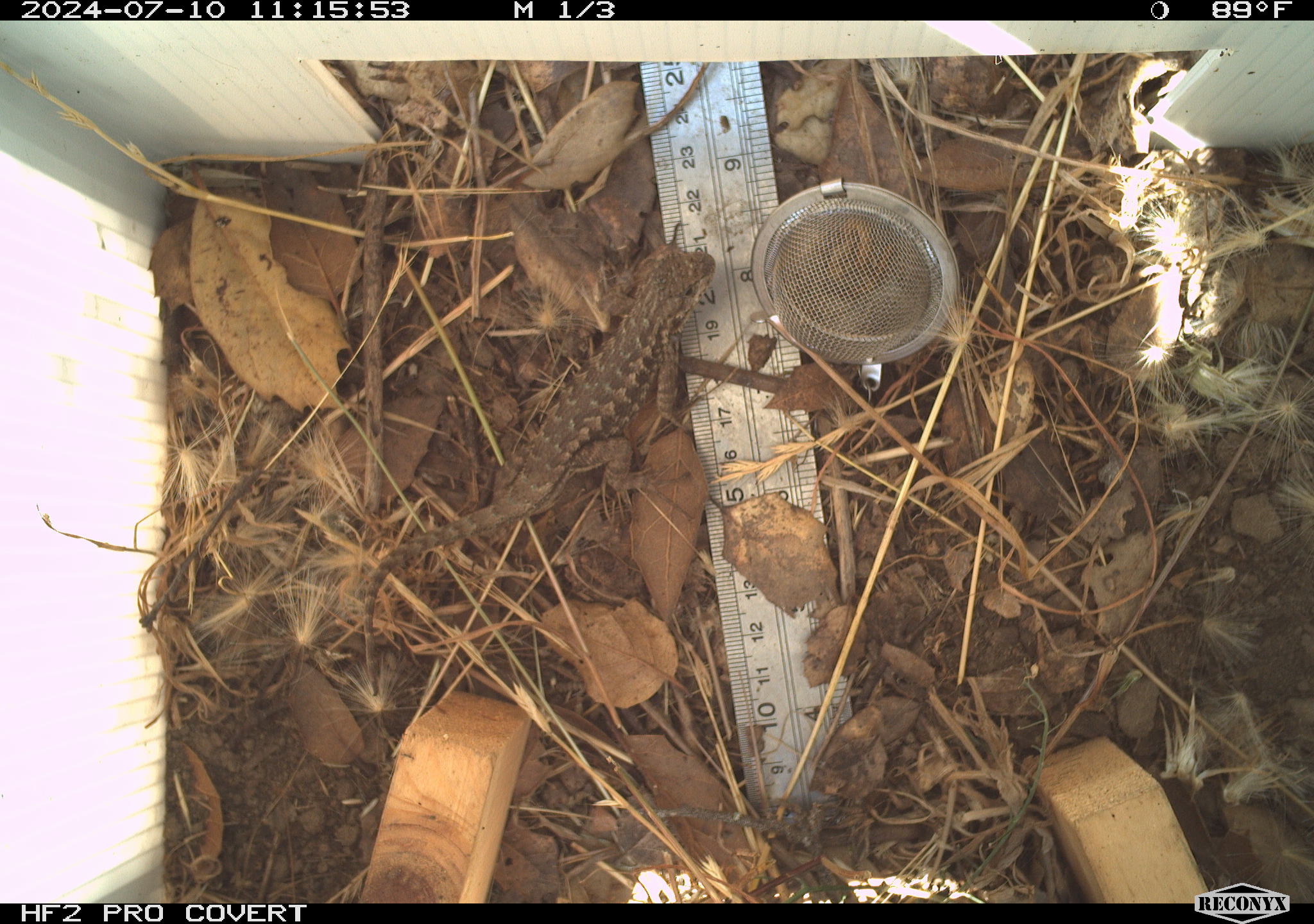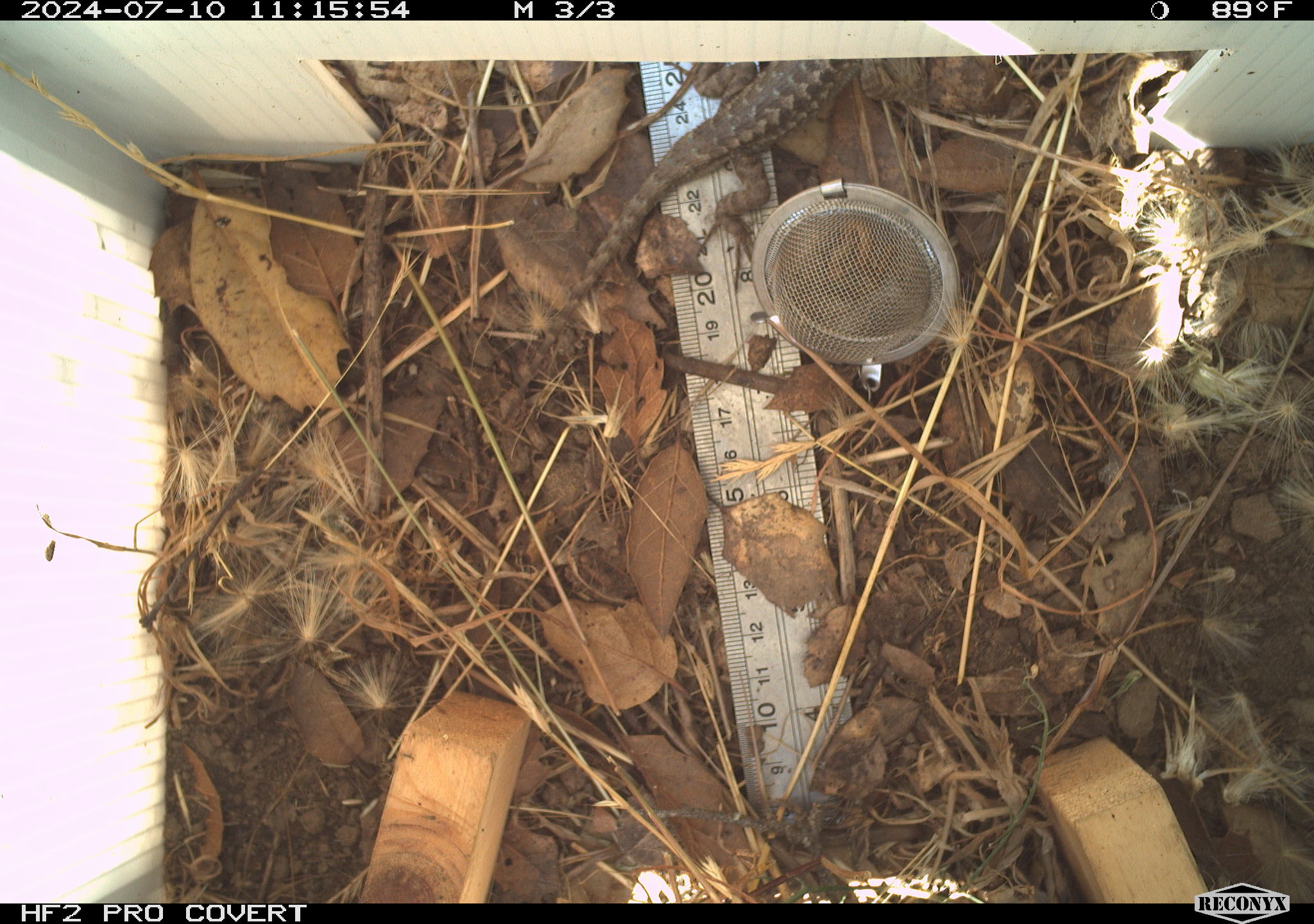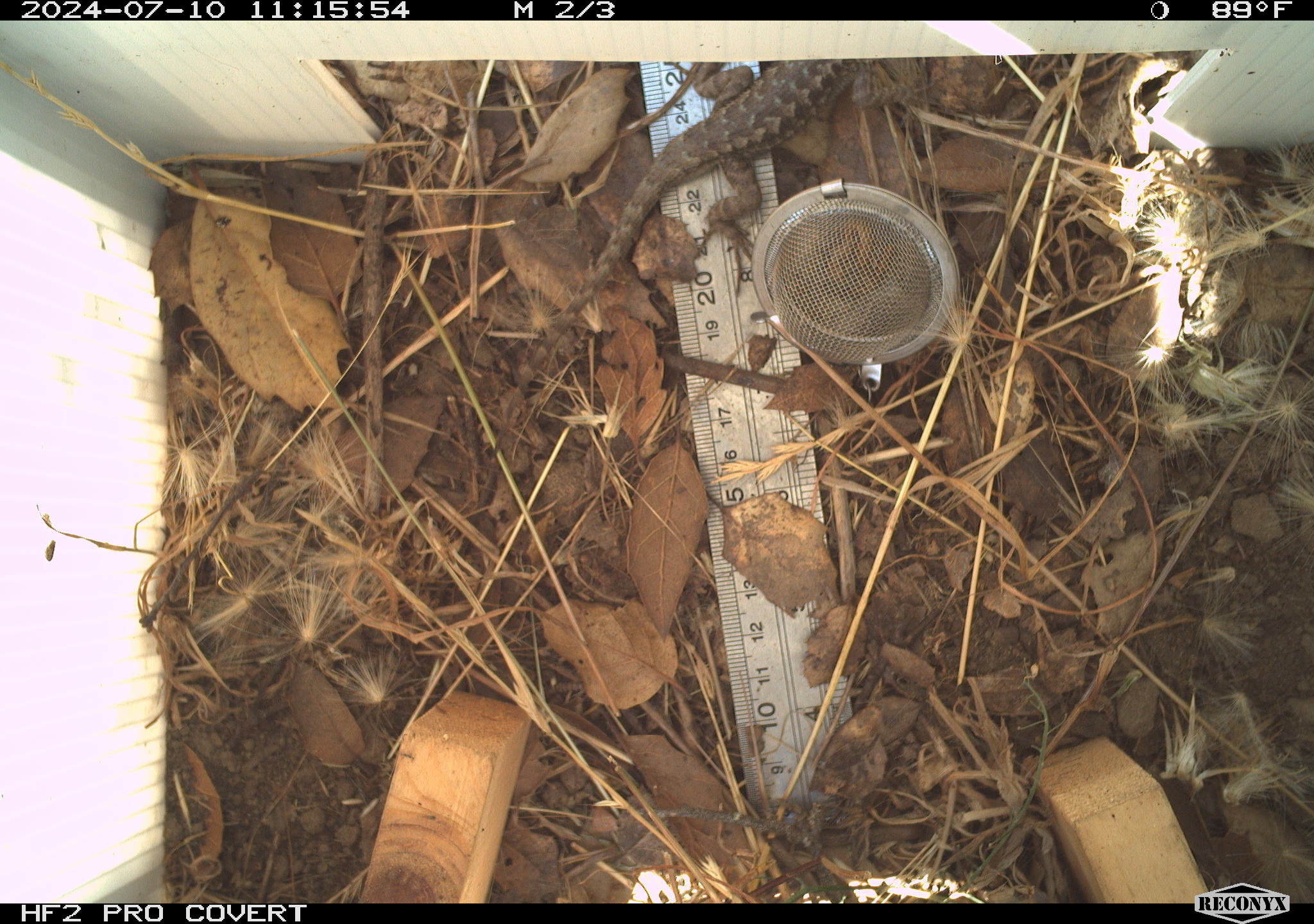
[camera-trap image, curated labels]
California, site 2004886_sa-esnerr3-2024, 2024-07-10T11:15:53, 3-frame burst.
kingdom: Animalia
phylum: Chordata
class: Reptilia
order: Squamata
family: Phrynosomatidae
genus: Sceloporus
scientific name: Sceloporus occidentalis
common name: western fence lizard